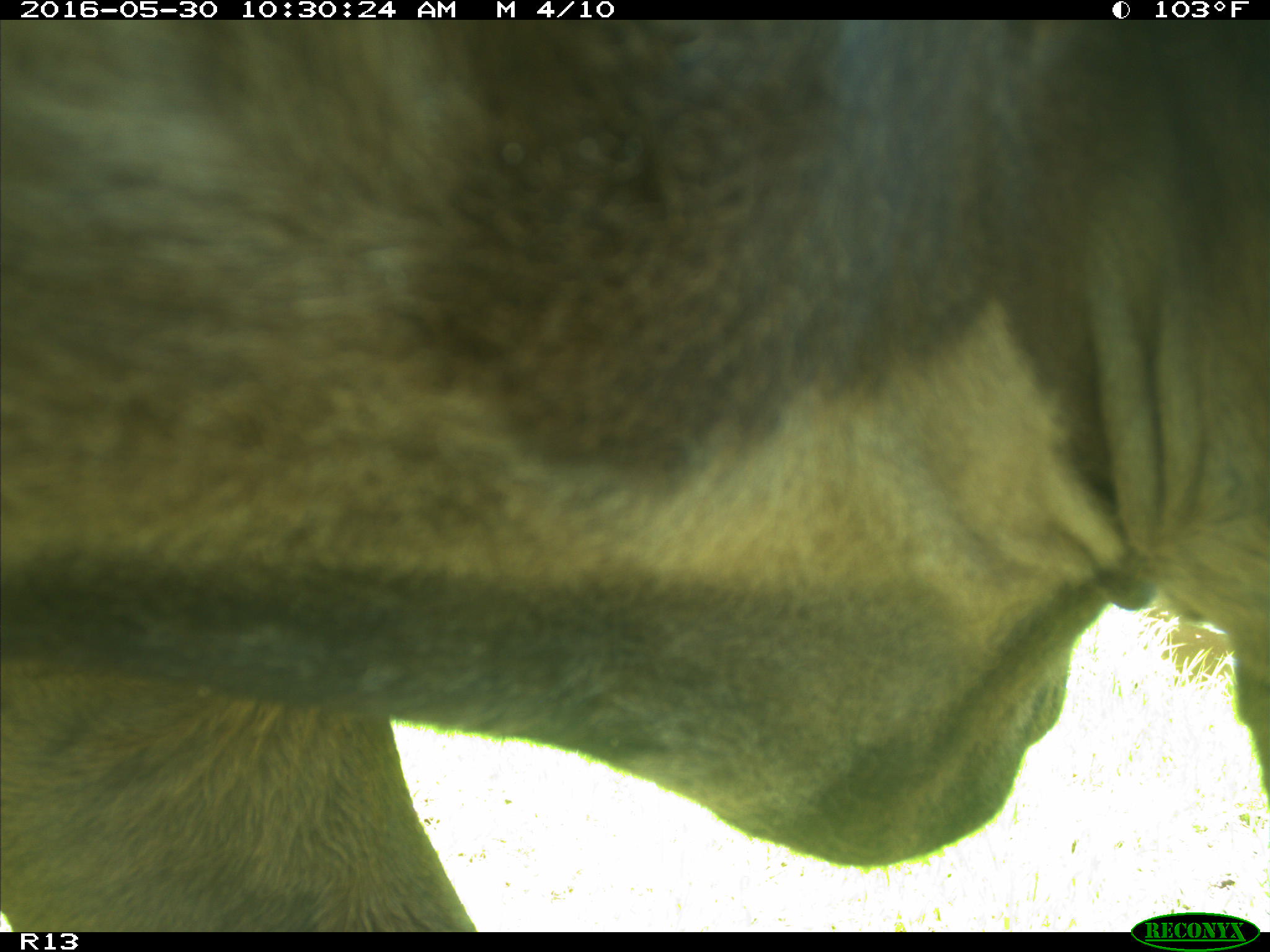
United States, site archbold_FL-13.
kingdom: Animalia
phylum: Chordata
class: Mammalia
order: Artiodactyla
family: Bovidae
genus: Bos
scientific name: Bos taurus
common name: domestic cow